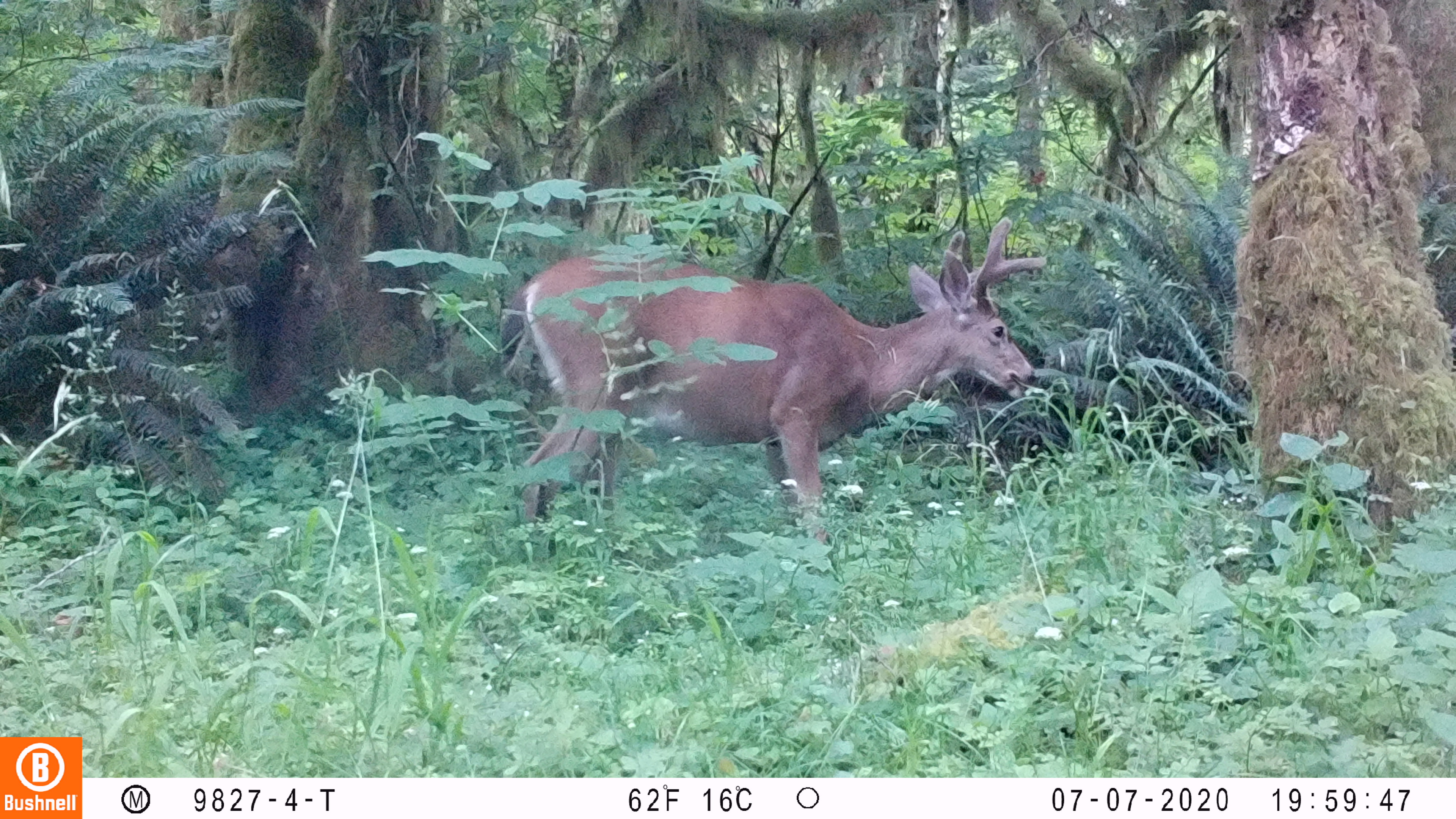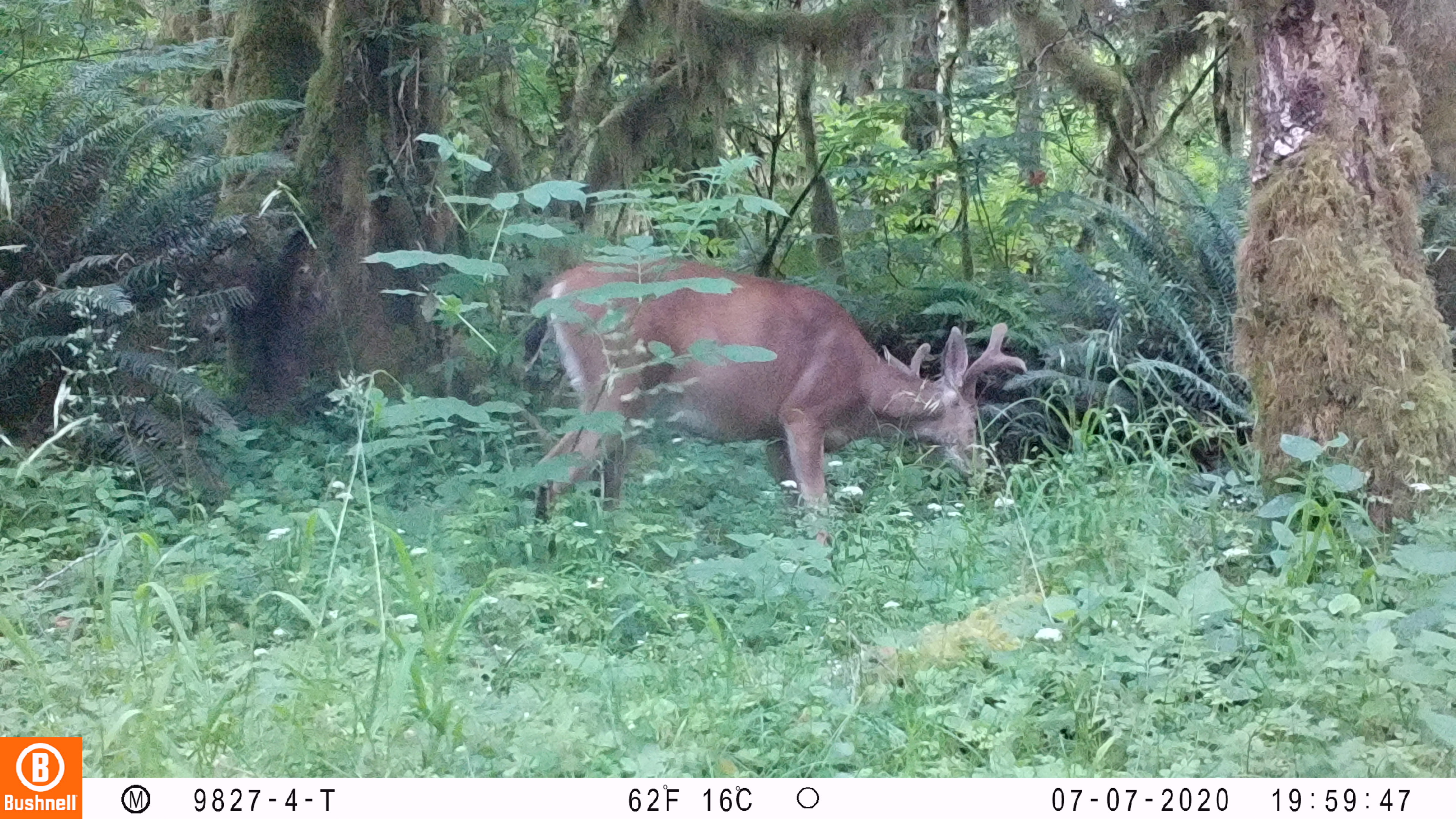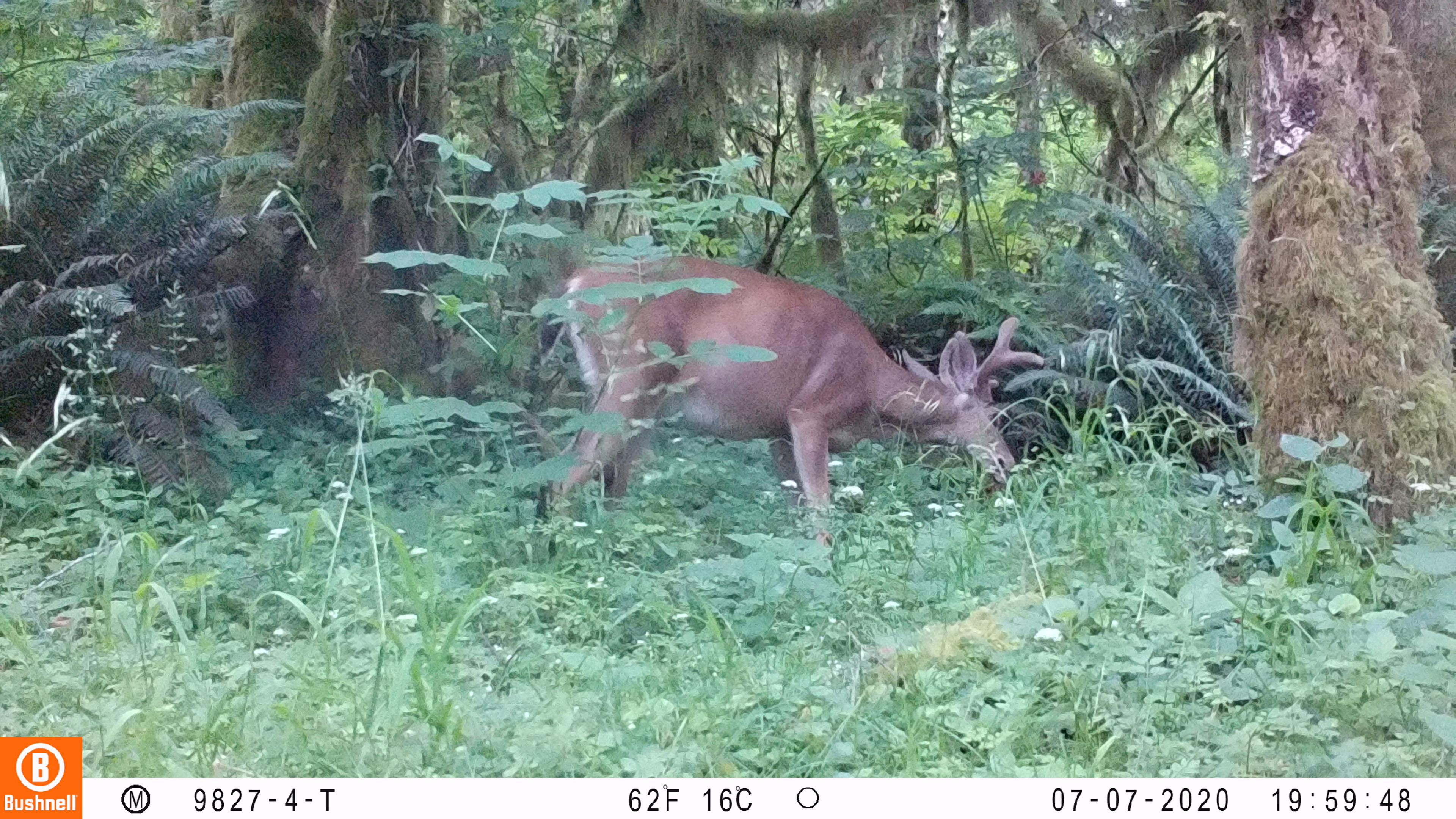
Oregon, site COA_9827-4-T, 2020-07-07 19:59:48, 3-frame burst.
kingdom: Animalia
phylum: Chordata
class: Mammalia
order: Artiodactyla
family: Cervidae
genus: Odocoileus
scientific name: Odocoileus hemionus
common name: black-tailed deer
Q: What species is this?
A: Black-tailed deer (Odocoileus hemionus).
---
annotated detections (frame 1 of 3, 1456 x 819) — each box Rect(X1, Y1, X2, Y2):
black-tailed deer: Rect(486, 205, 1064, 552)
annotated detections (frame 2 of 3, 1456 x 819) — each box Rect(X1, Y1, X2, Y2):
black-tailed deer: Rect(508, 253, 1030, 567)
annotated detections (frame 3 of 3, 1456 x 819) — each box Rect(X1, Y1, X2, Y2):
black-tailed deer: Rect(535, 237, 1049, 556)